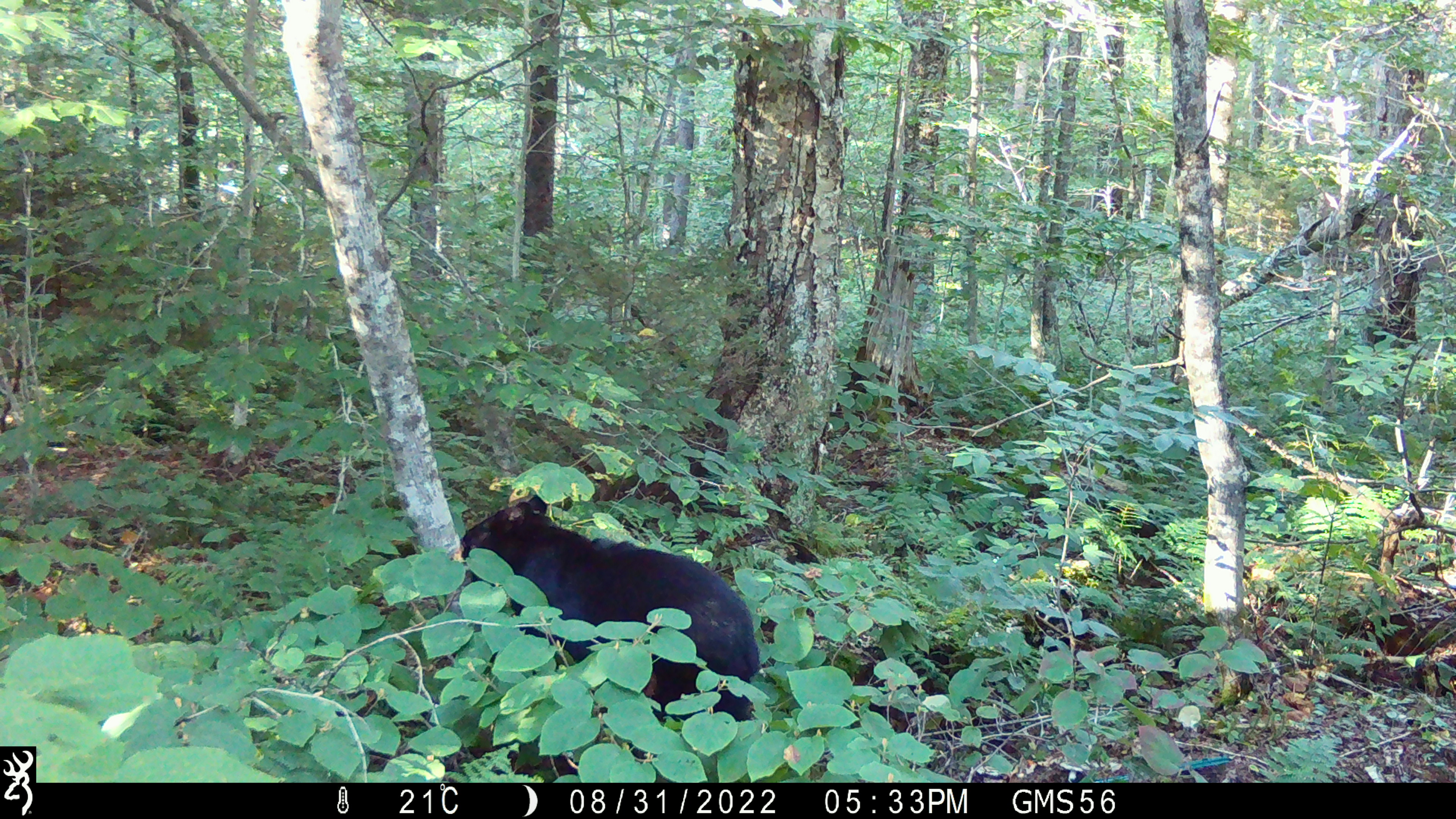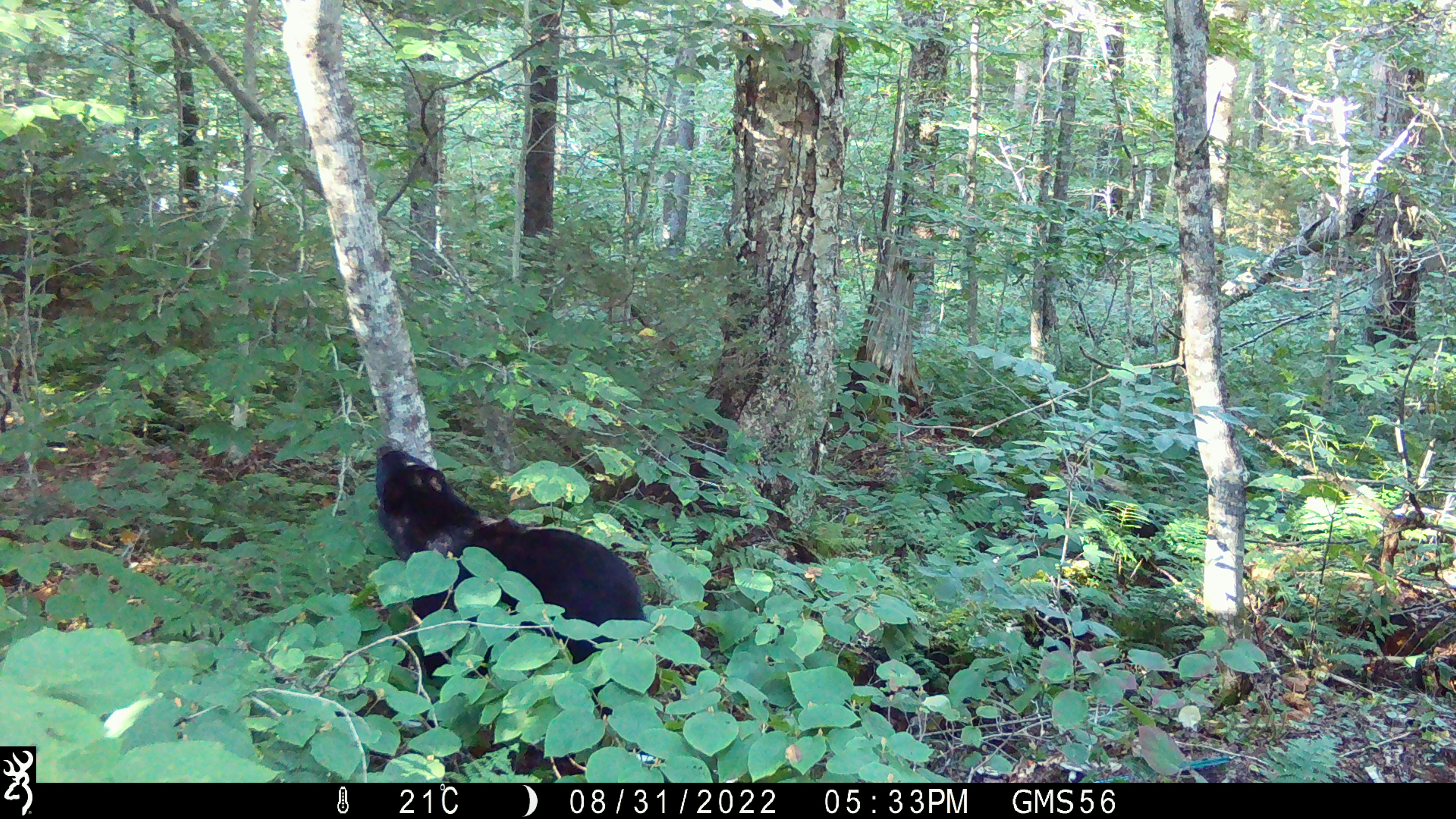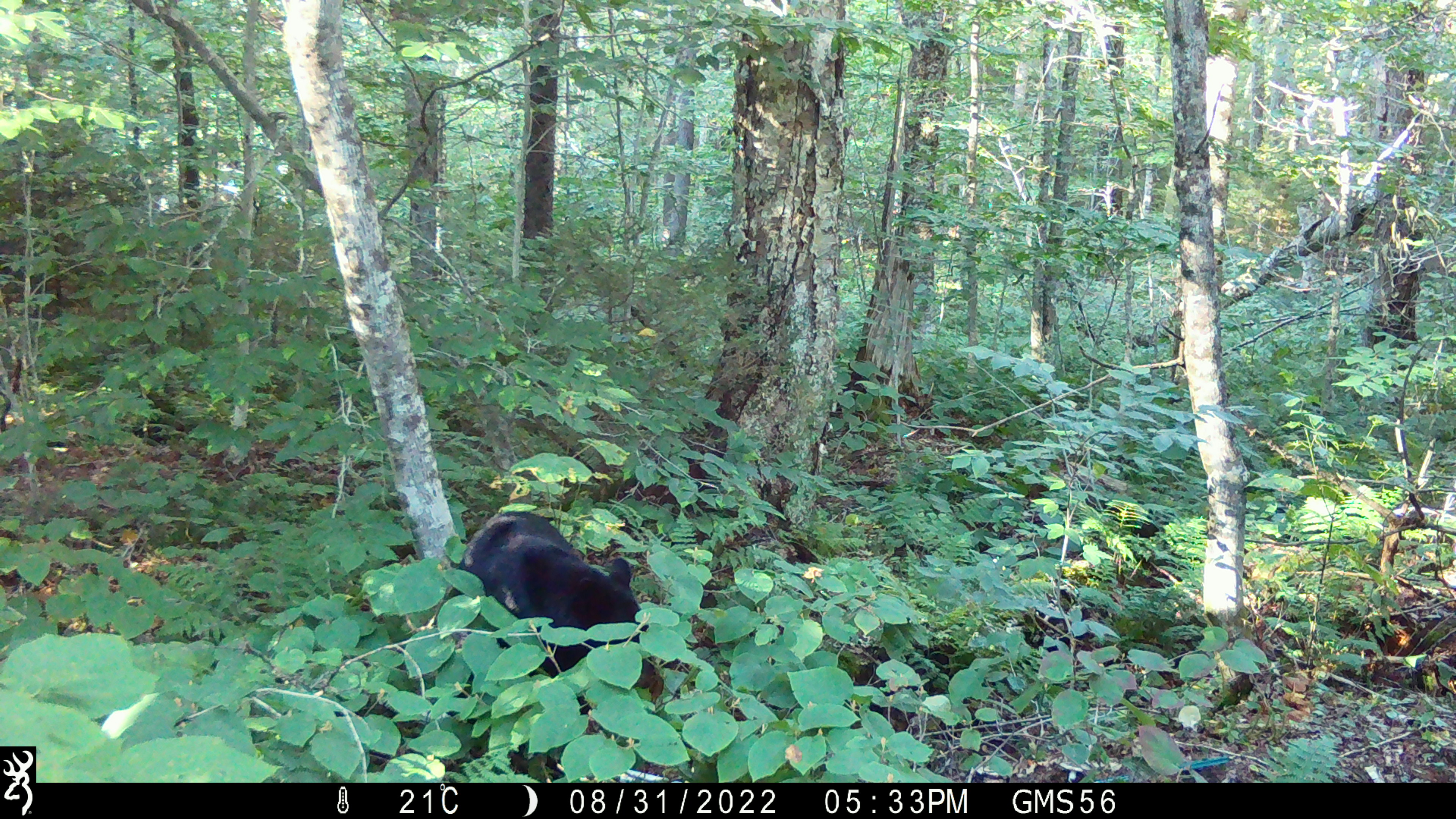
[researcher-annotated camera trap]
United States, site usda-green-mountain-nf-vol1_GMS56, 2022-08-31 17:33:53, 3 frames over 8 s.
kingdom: Animalia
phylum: Chordata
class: Mammalia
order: Carnivora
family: Ursidae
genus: Ursus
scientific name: Ursus americanus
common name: black bear